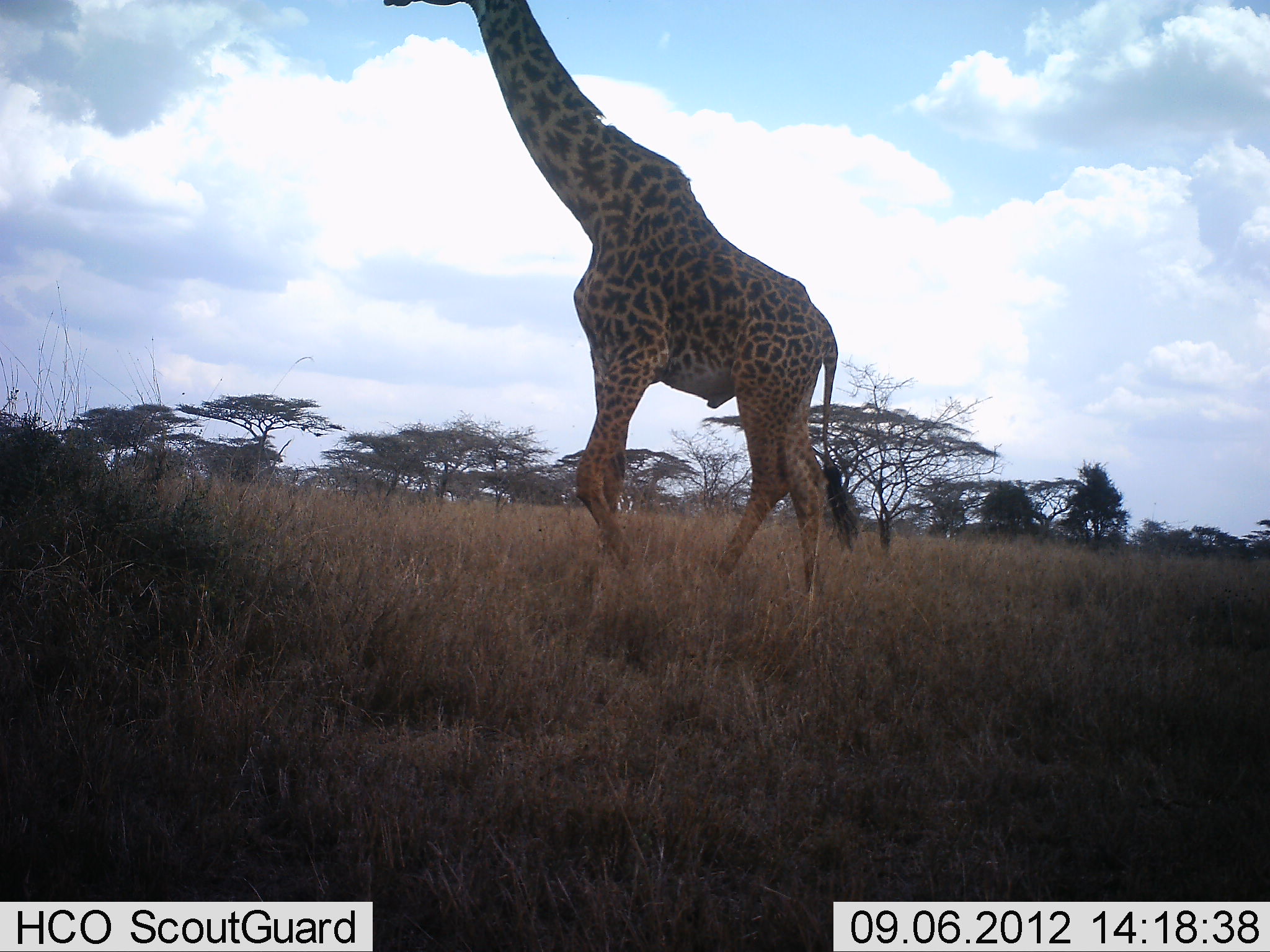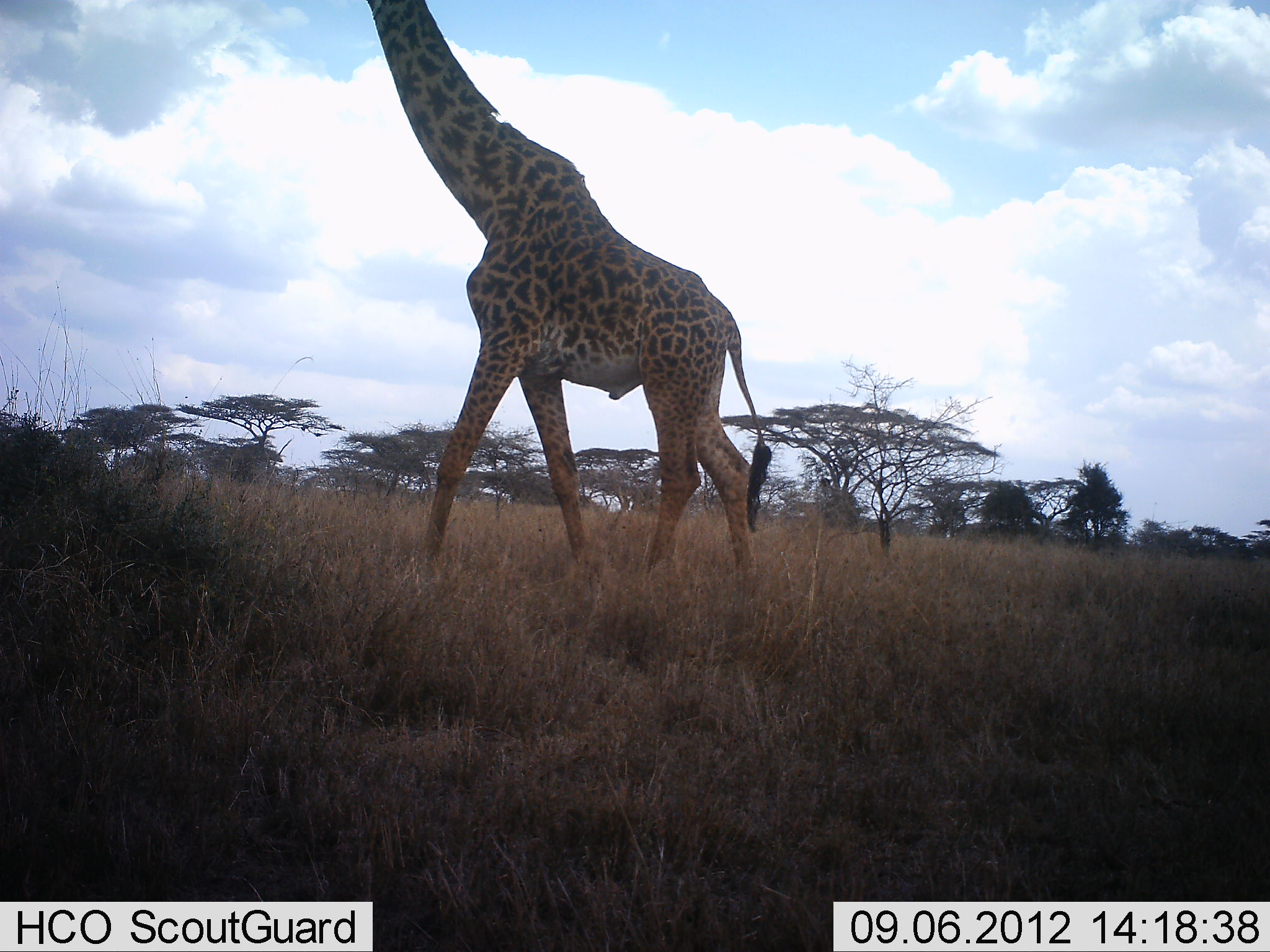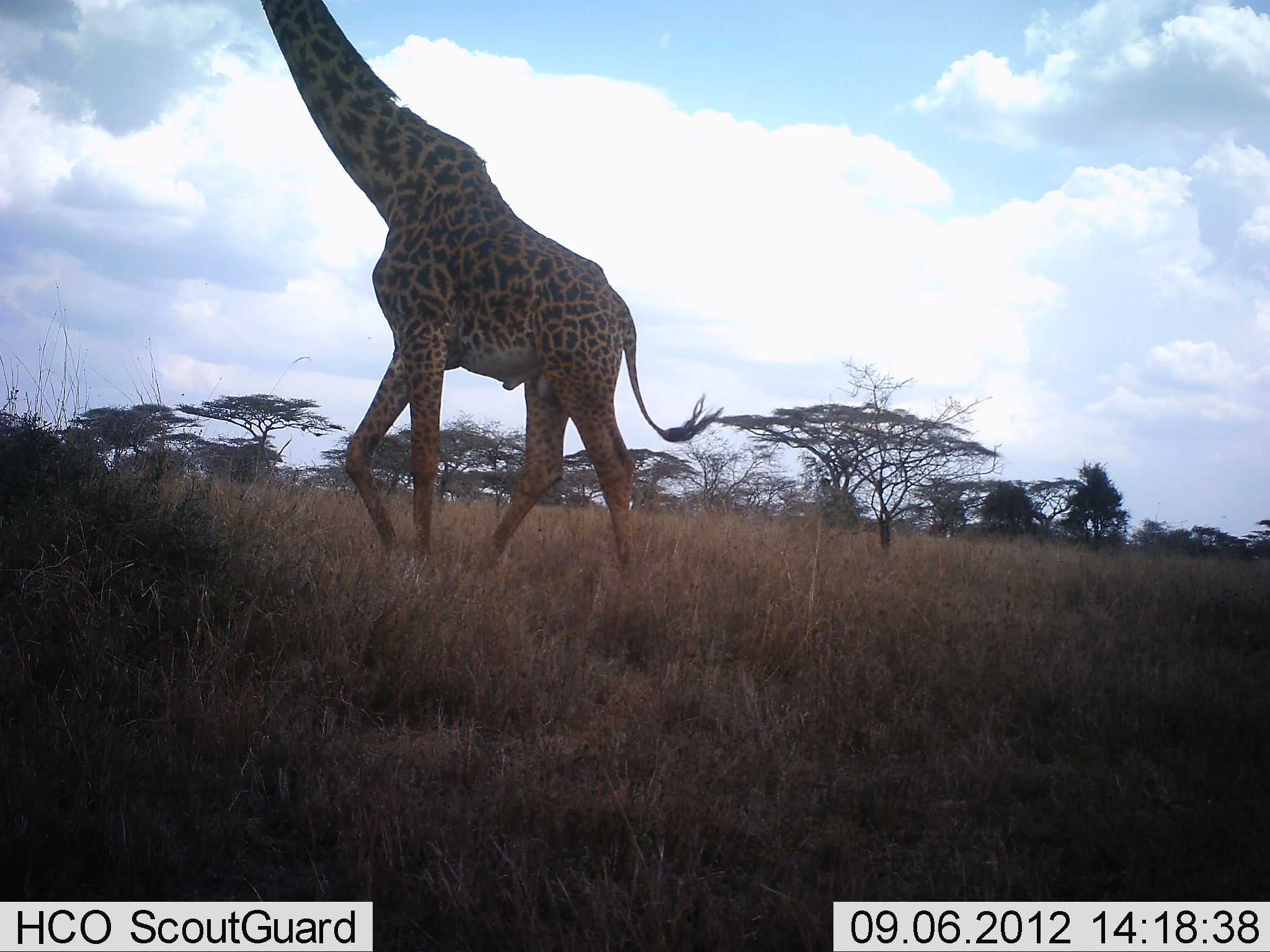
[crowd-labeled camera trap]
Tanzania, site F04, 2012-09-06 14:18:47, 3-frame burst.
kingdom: Animalia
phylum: Chordata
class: Mammalia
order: Artiodactyla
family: Giraffidae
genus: Giraffa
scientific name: Giraffa camelopardalis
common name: giraffe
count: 1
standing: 20%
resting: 0%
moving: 90%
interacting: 0%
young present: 0%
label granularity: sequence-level